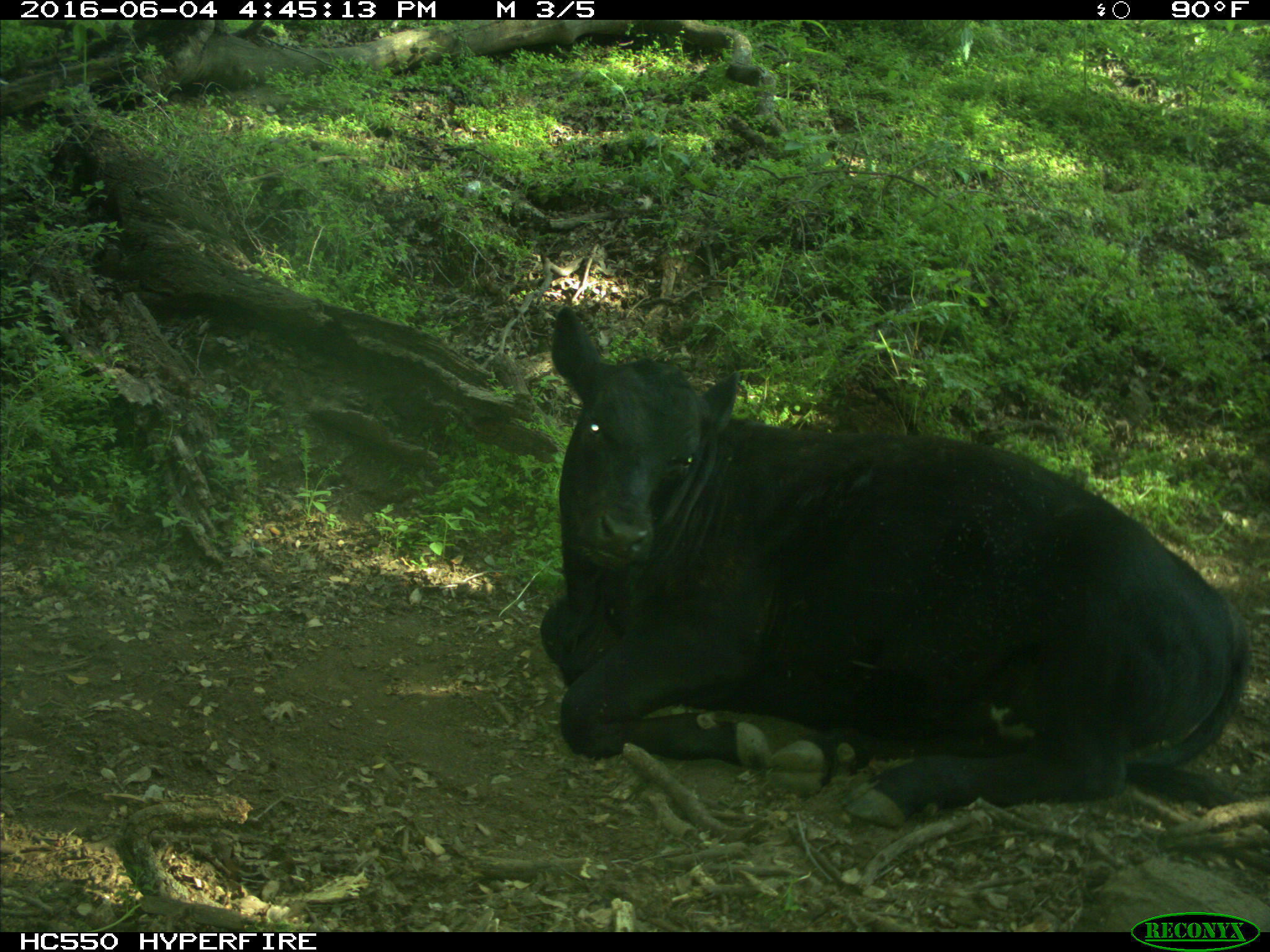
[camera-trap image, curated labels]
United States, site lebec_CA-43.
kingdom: Animalia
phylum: Chordata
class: Mammalia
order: Artiodactyla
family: Bovidae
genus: Bos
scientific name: Bos taurus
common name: domestic cow